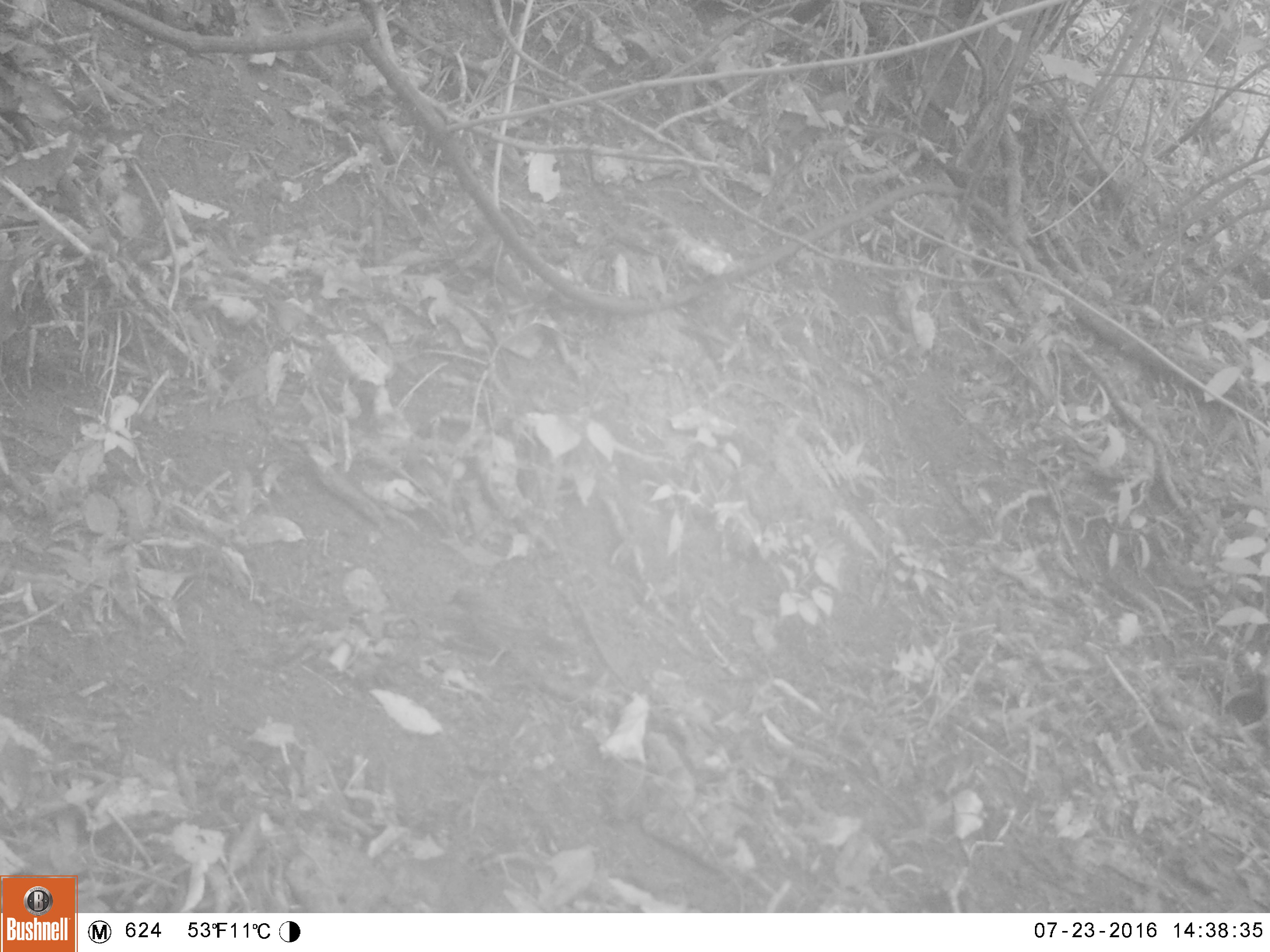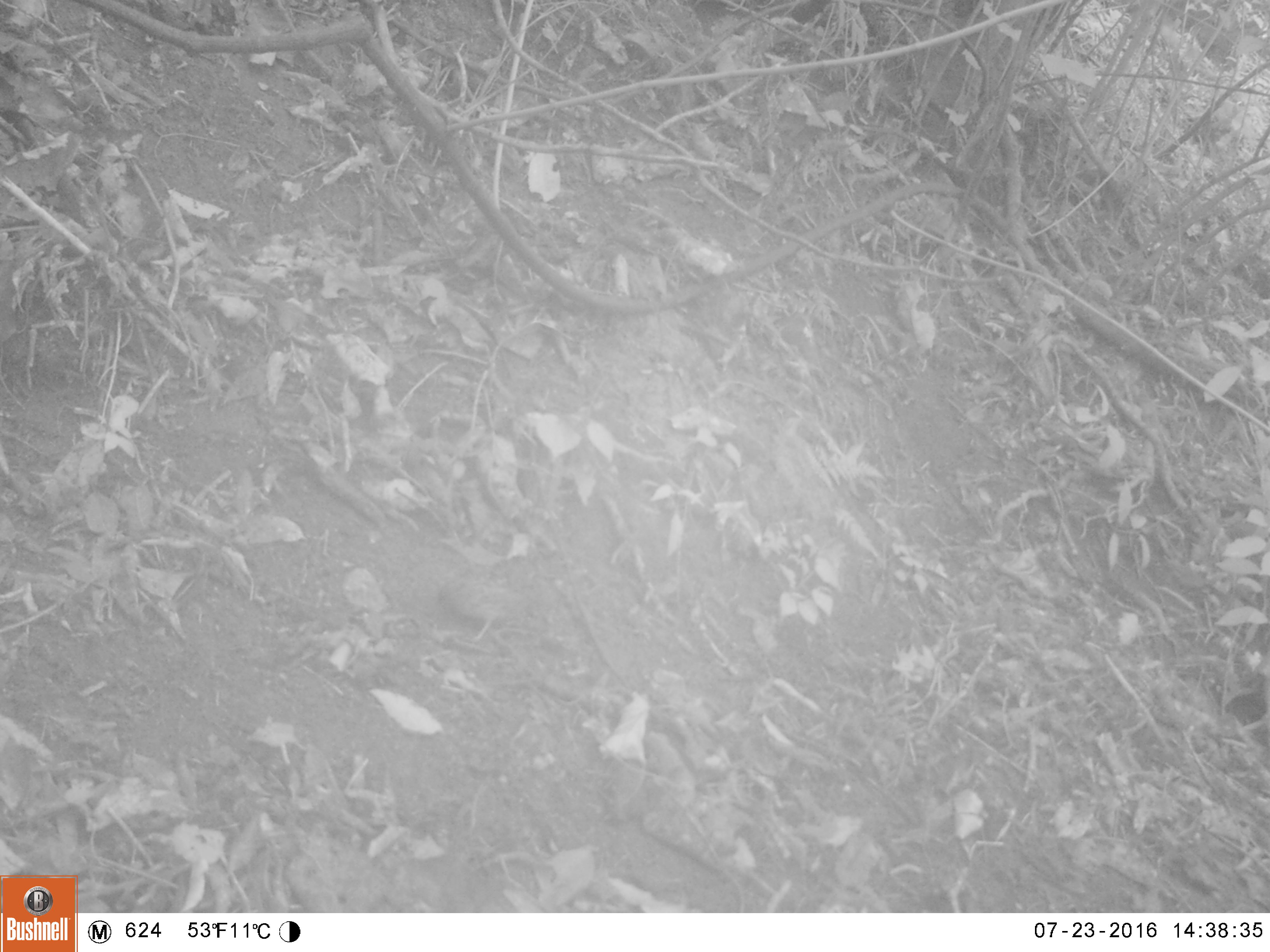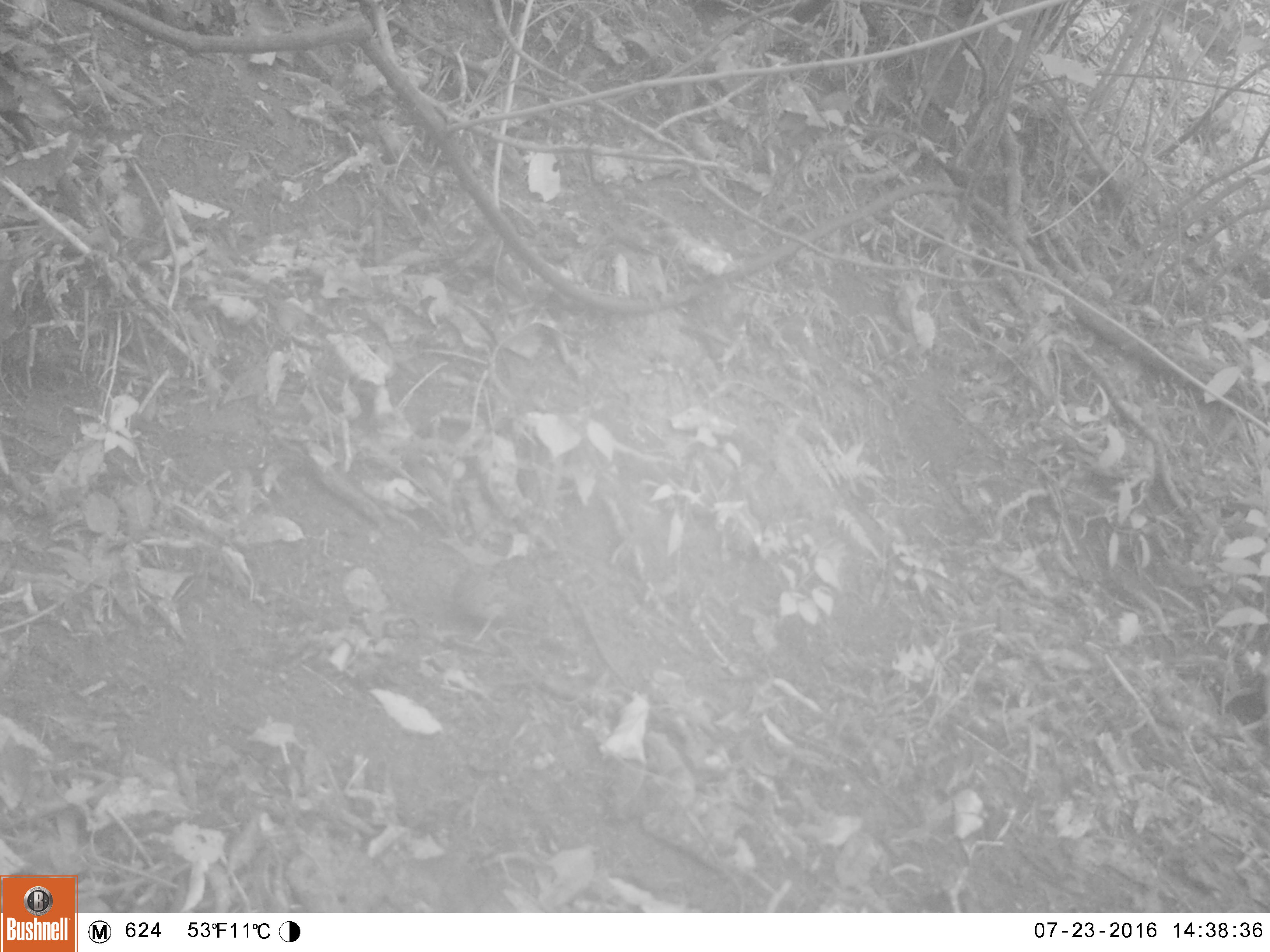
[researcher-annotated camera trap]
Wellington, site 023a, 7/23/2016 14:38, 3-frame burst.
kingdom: Animalia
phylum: Chordata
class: Aves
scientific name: Aves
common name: bird